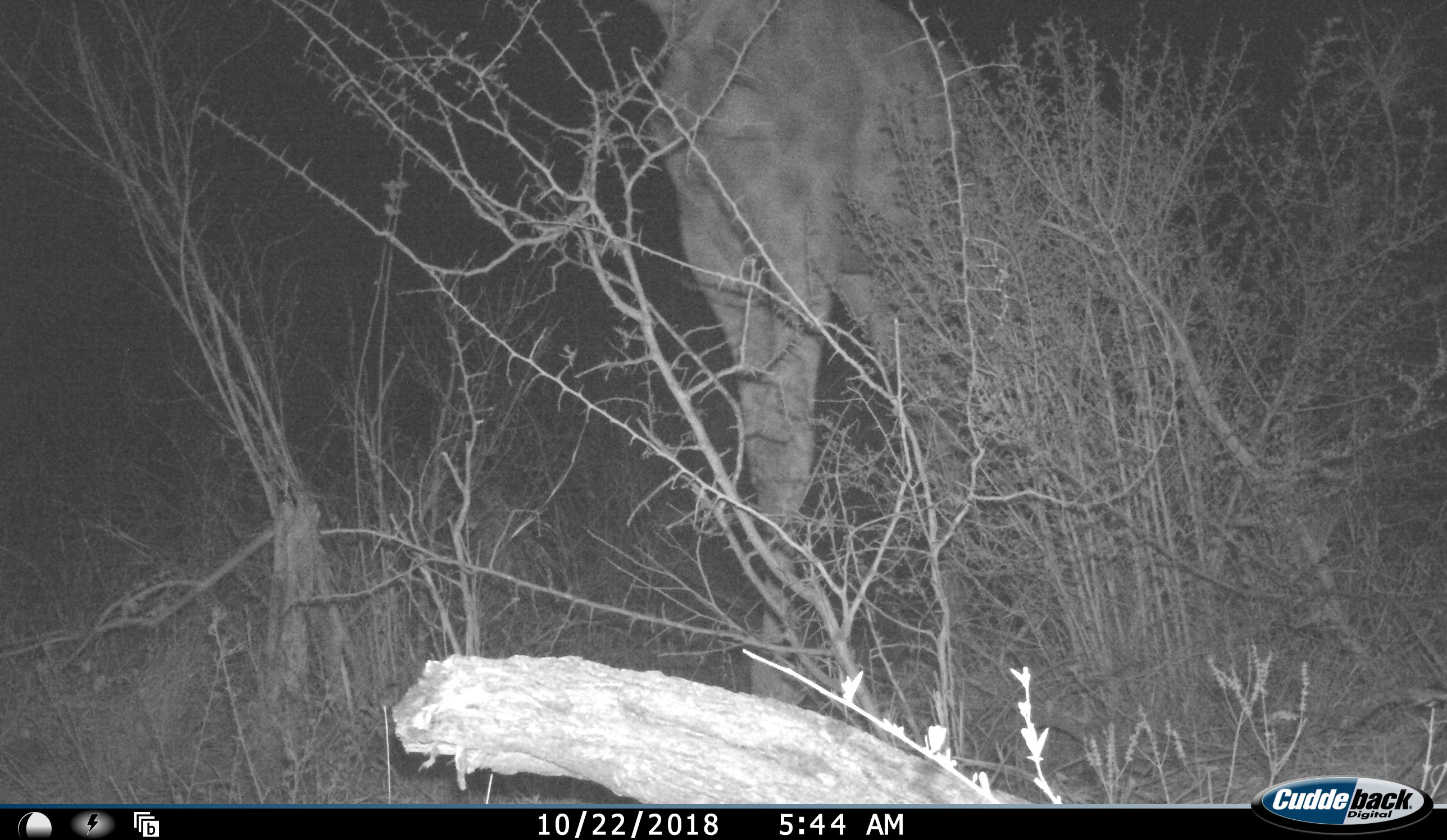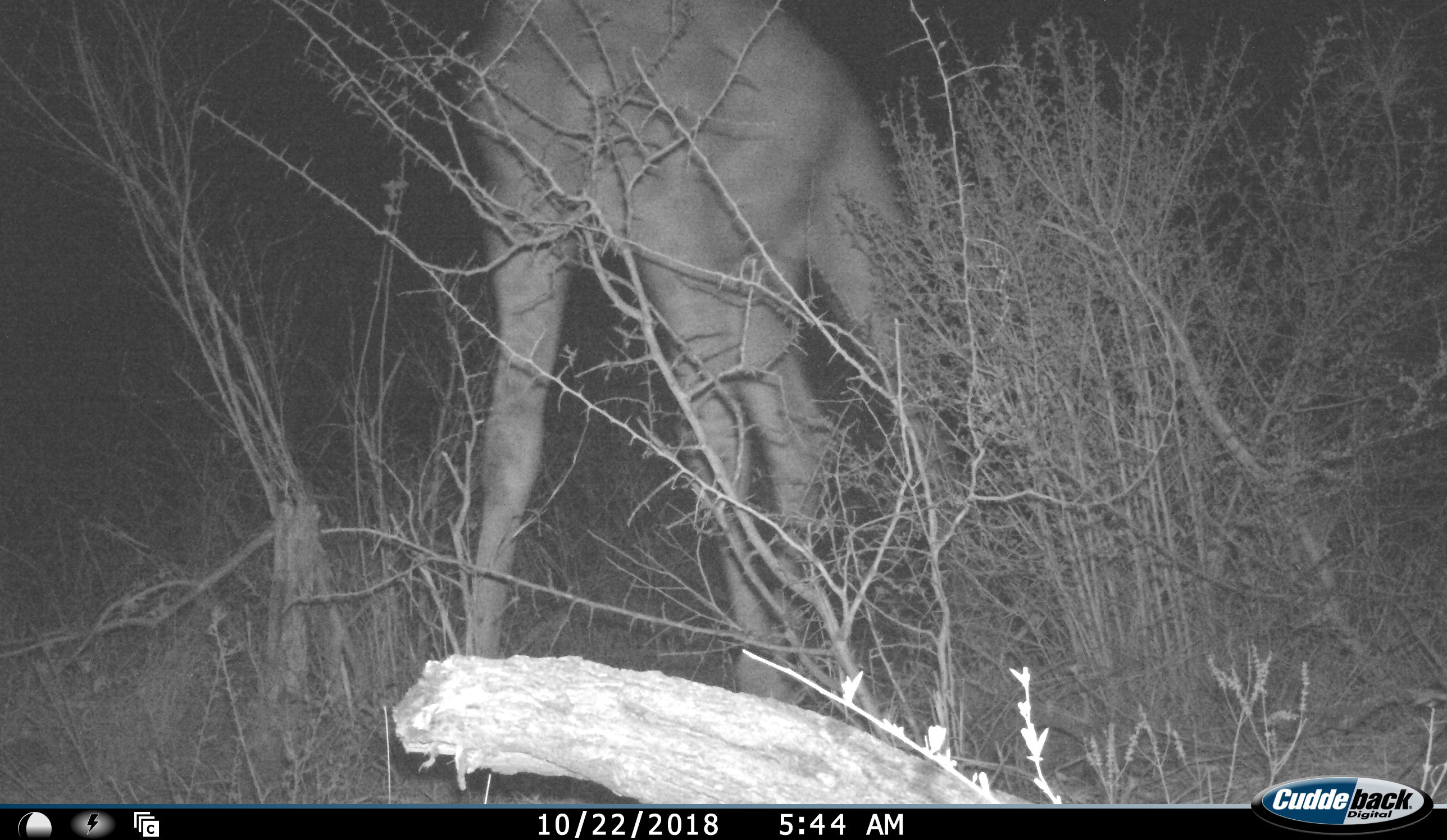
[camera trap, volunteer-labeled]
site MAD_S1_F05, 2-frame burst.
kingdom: Animalia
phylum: Chordata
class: Mammalia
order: Artiodactyla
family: Giraffidae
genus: Giraffa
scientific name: Giraffa camelopardalis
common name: giraffe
Giraffe (Giraffa camelopardalis), count 1. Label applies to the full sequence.